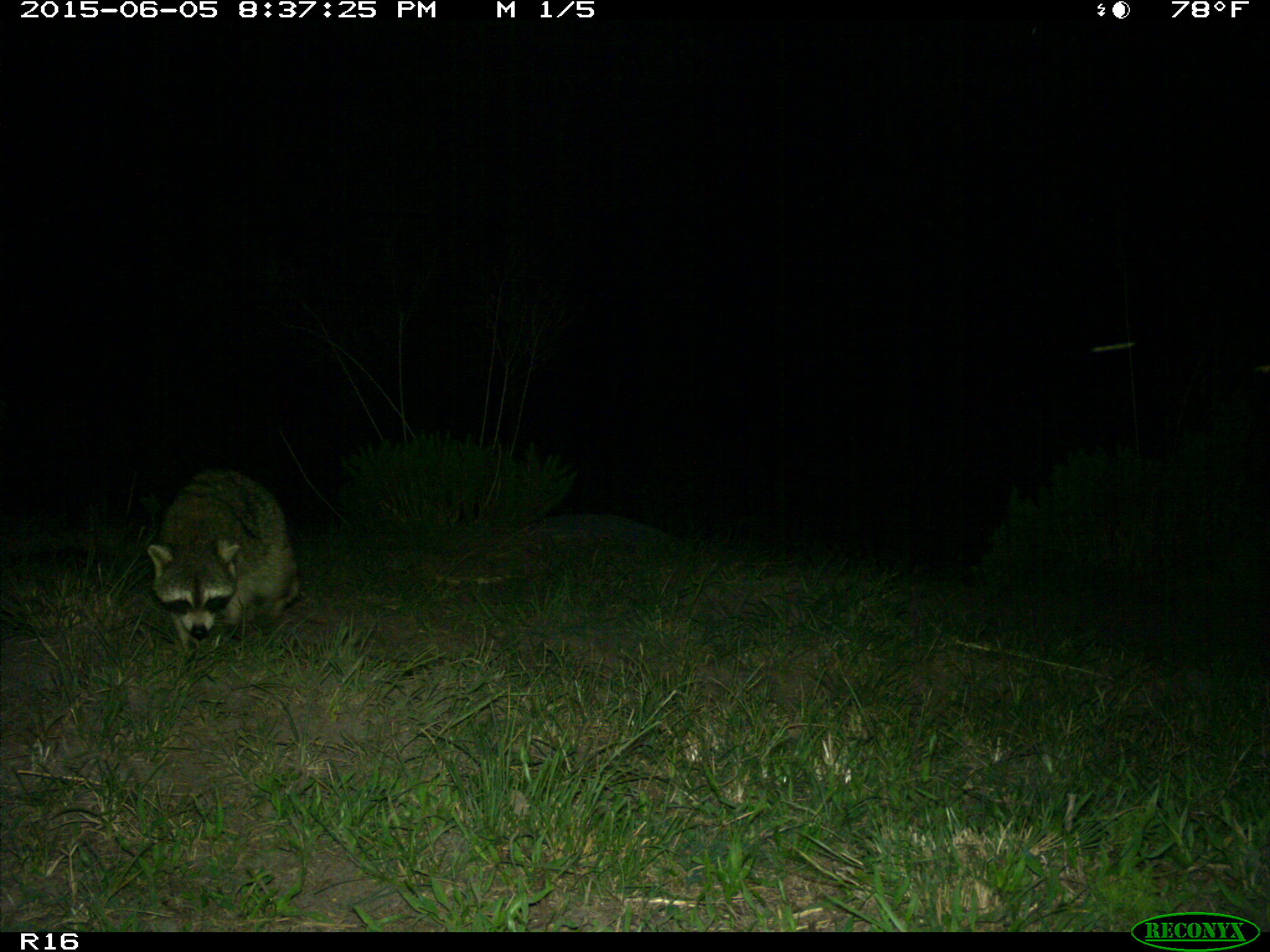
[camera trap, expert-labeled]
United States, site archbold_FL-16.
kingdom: Animalia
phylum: Chordata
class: Mammalia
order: Carnivora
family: Procyonidae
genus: Procyon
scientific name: Procyon lotor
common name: common raccoon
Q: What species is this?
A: Procyon lotor (common raccoon).